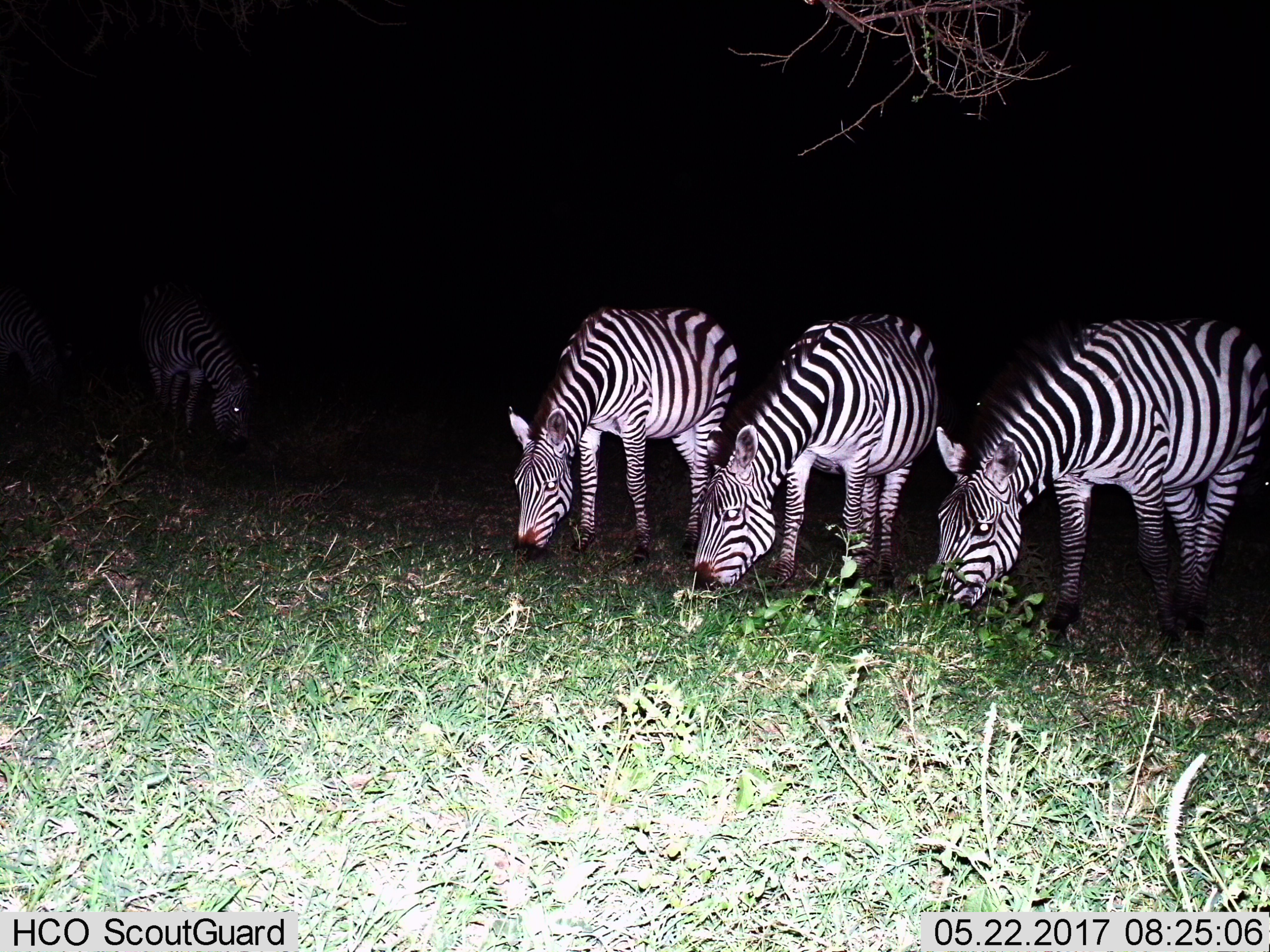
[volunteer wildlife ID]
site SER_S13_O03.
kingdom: Animalia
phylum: Chordata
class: Mammalia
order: Perissodactyla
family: Equidae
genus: Equus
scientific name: Equus quagga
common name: plains zebra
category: zebraplains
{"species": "zebraplains (plains zebra) (Equus quagga)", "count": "4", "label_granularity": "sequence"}